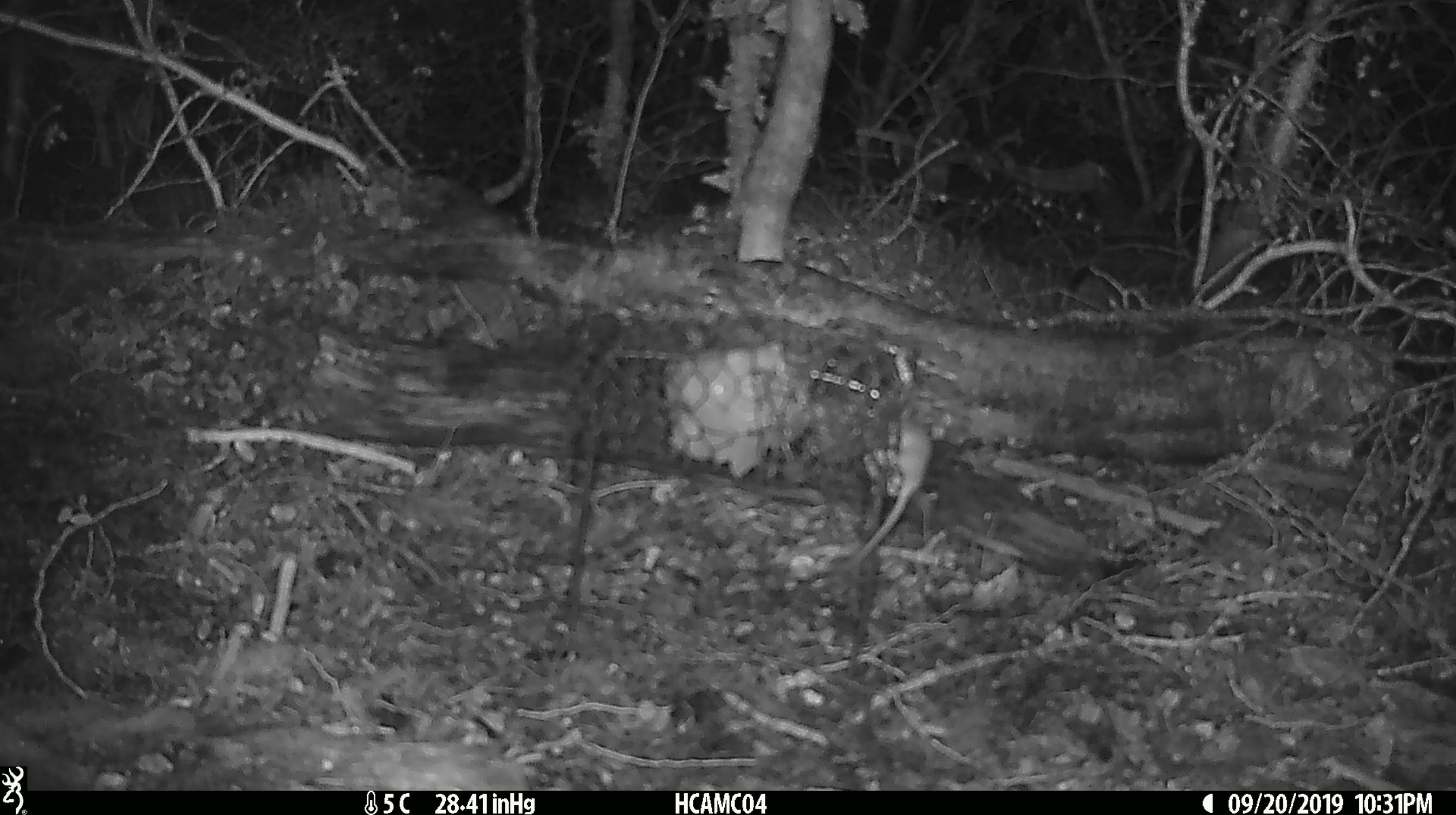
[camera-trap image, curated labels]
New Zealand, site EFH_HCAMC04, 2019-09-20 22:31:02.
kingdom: Animalia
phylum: Chordata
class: Mammalia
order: Rodentia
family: Muridae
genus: Mus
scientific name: Mus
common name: mouse